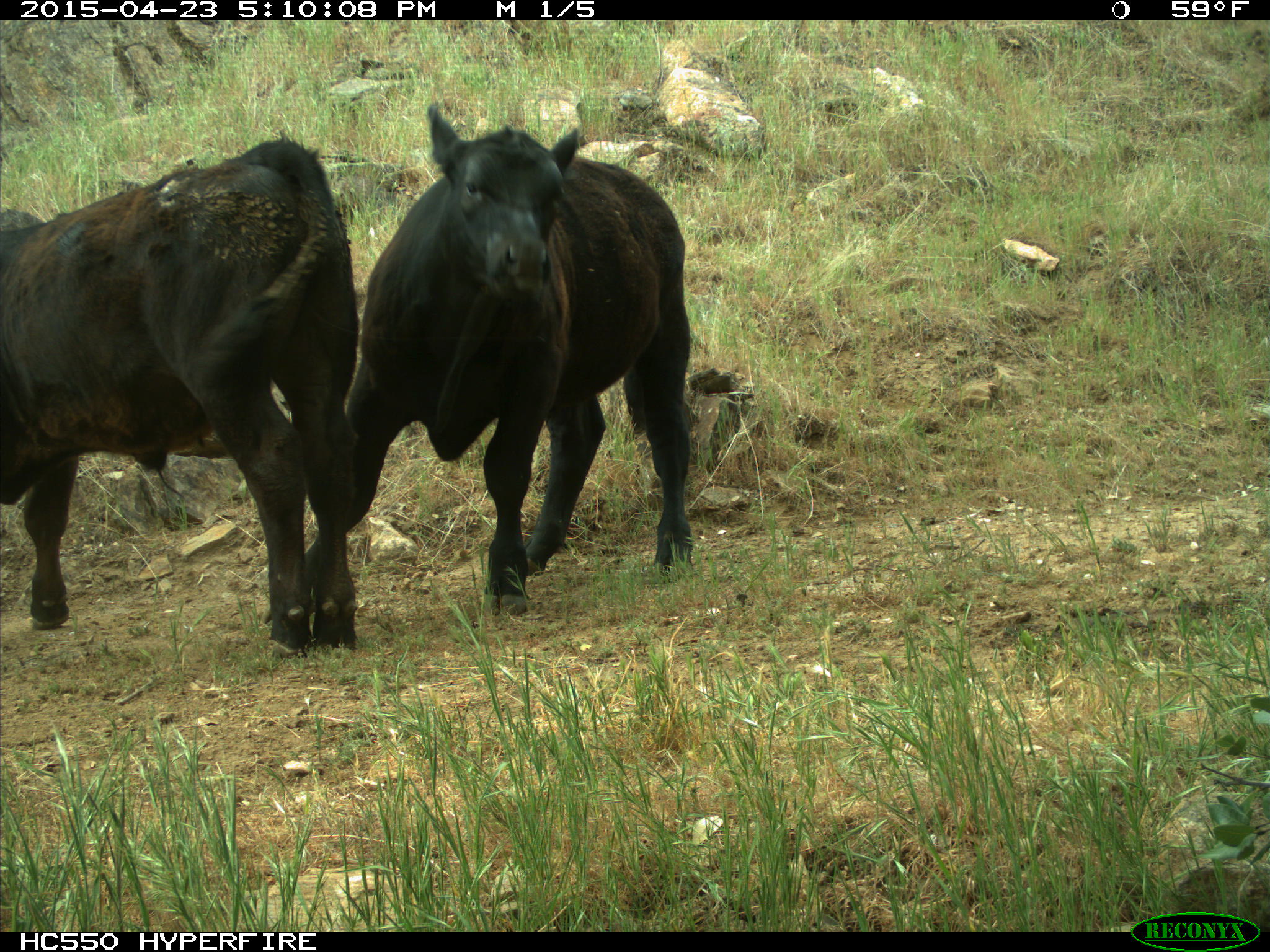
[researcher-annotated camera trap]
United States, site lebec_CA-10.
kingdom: Animalia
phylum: Chordata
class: Mammalia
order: Artiodactyla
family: Bovidae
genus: Bos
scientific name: Bos taurus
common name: domestic cow